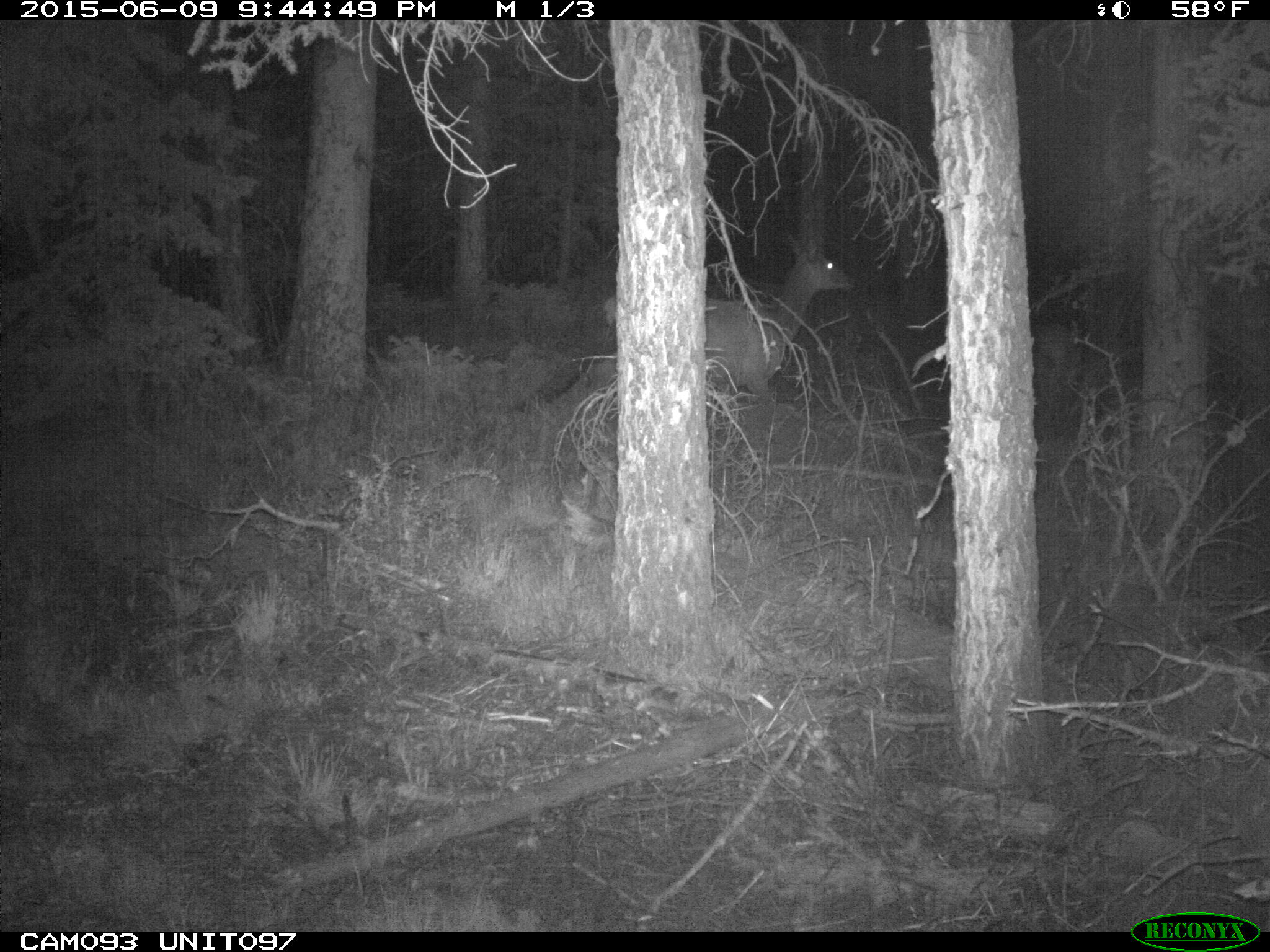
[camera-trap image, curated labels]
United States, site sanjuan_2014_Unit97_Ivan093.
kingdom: Animalia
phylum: Chordata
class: Mammalia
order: Artiodactyla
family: Cervidae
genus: Cervus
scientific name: Cervus elaphus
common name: red deer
Cervus elaphus (red deer).